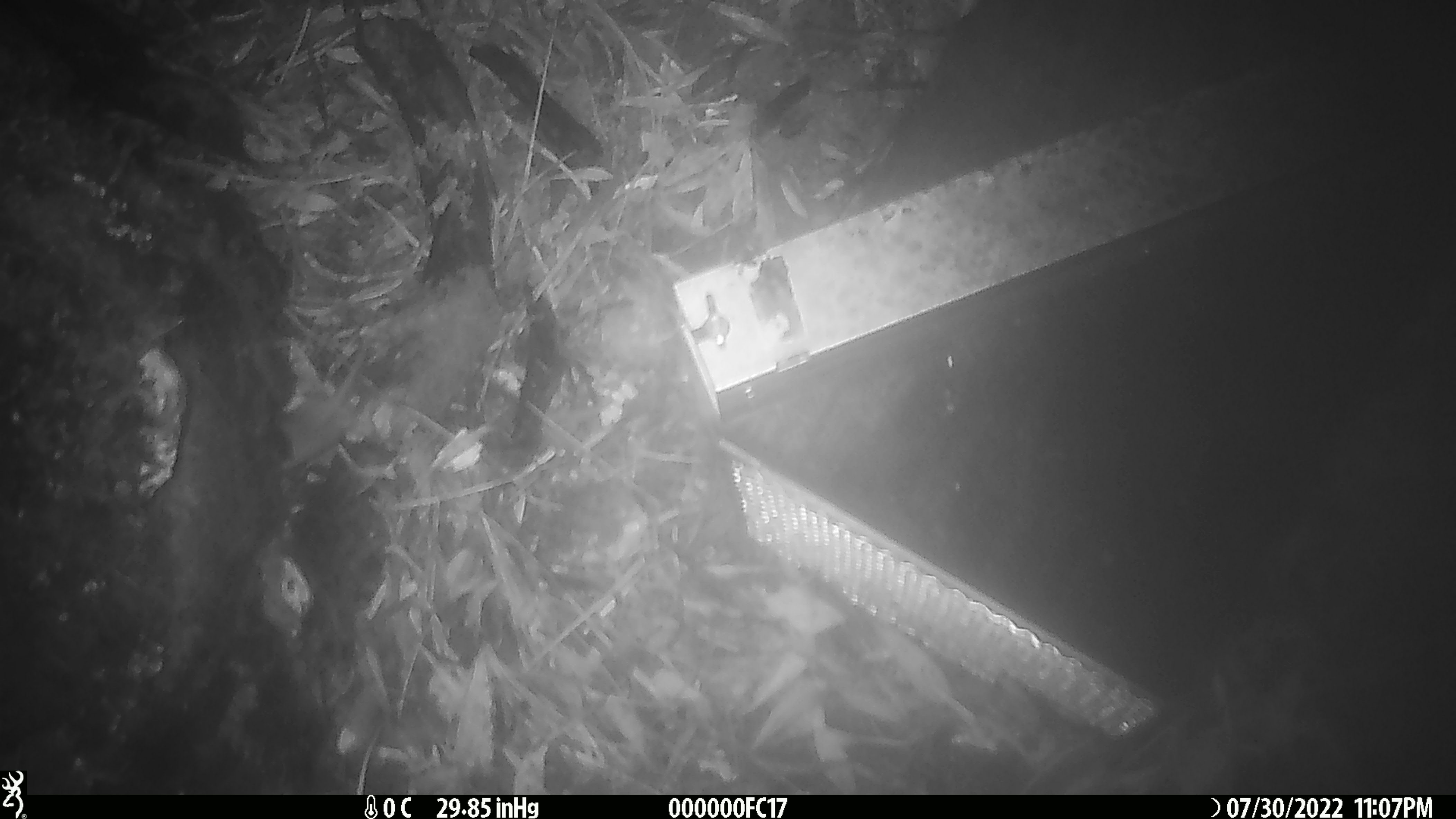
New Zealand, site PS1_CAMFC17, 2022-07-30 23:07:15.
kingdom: Animalia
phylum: Chordata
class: Mammalia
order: Rodentia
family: Muridae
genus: Mus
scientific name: Mus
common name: mouse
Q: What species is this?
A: Mouse (Mus).